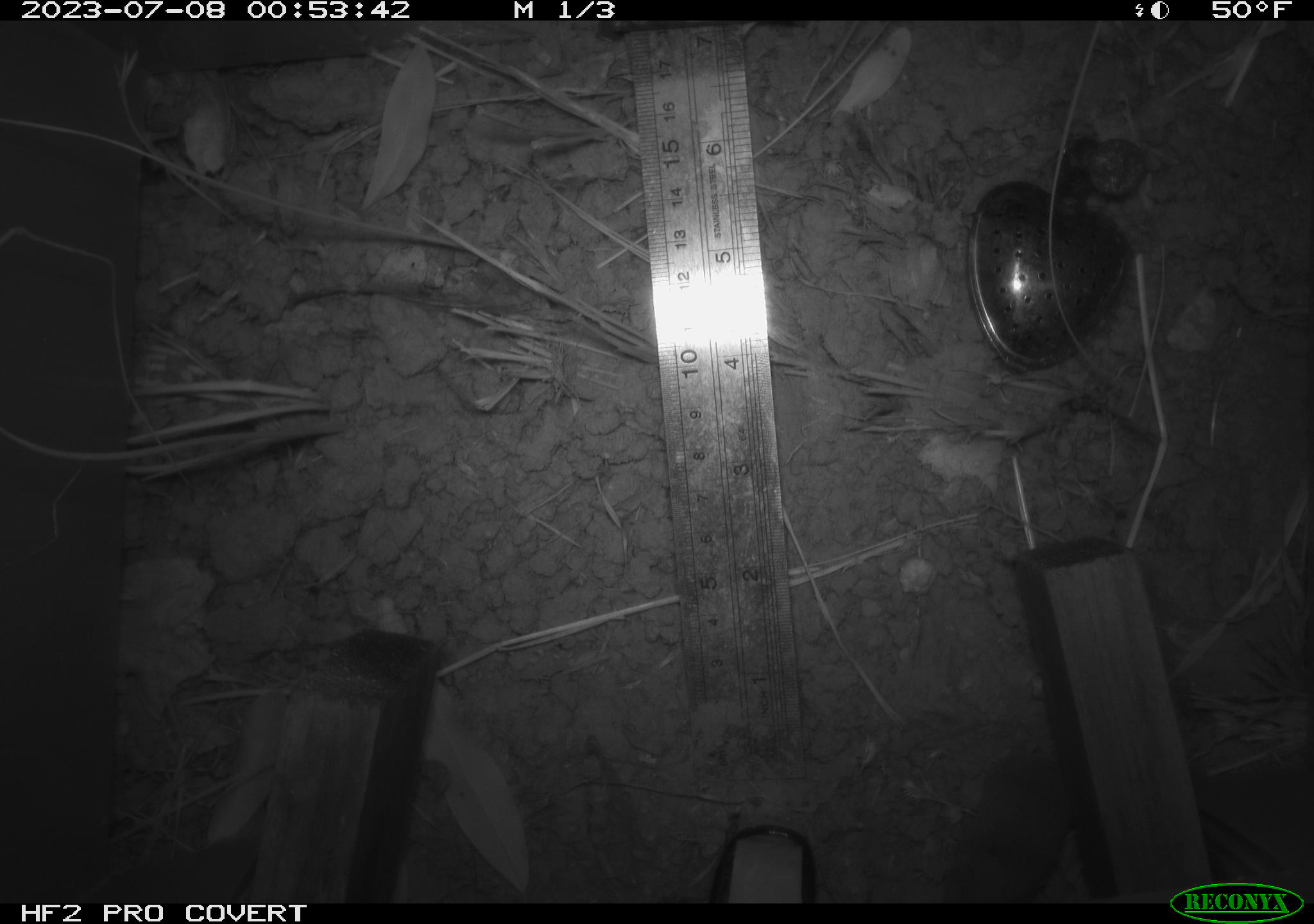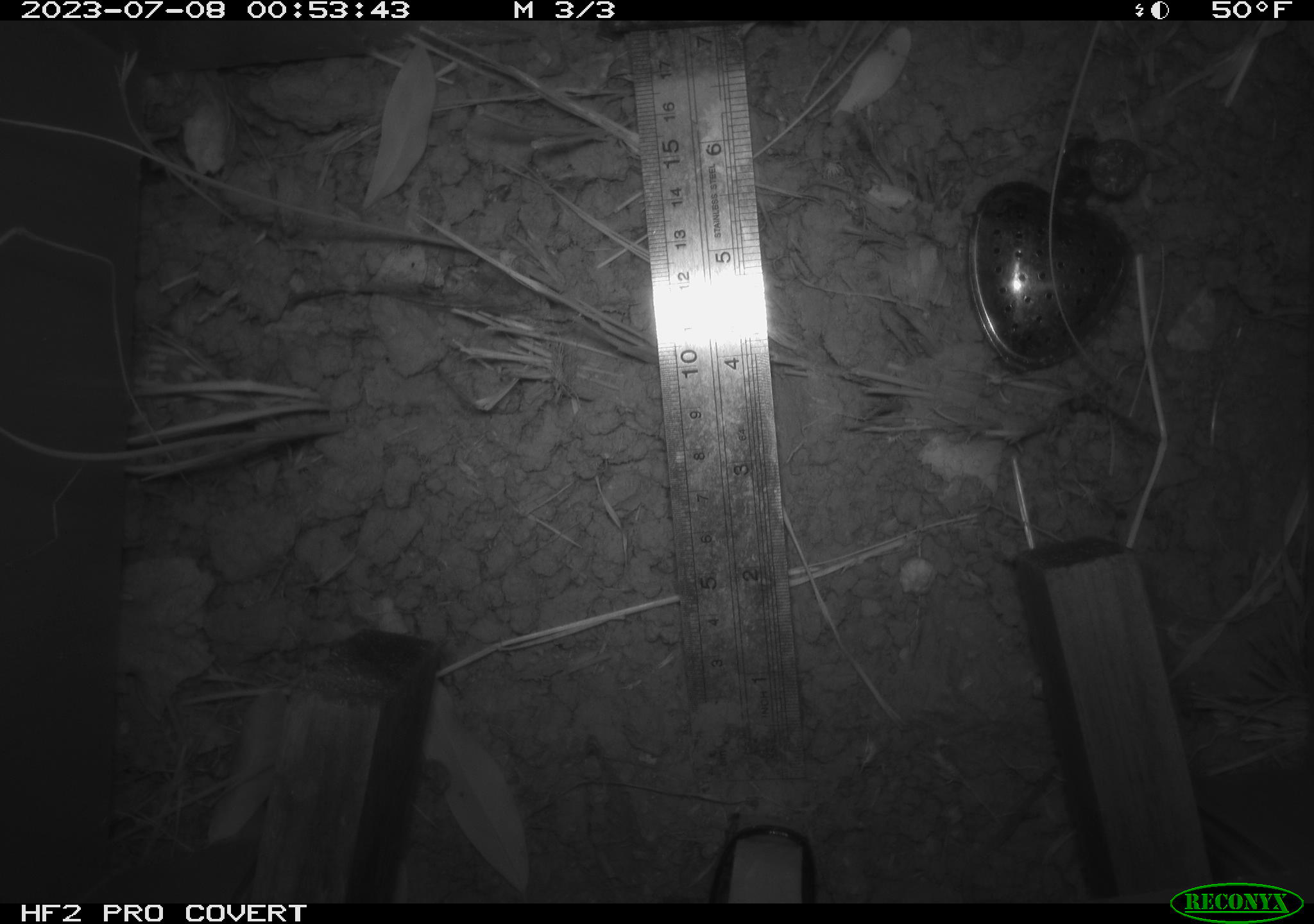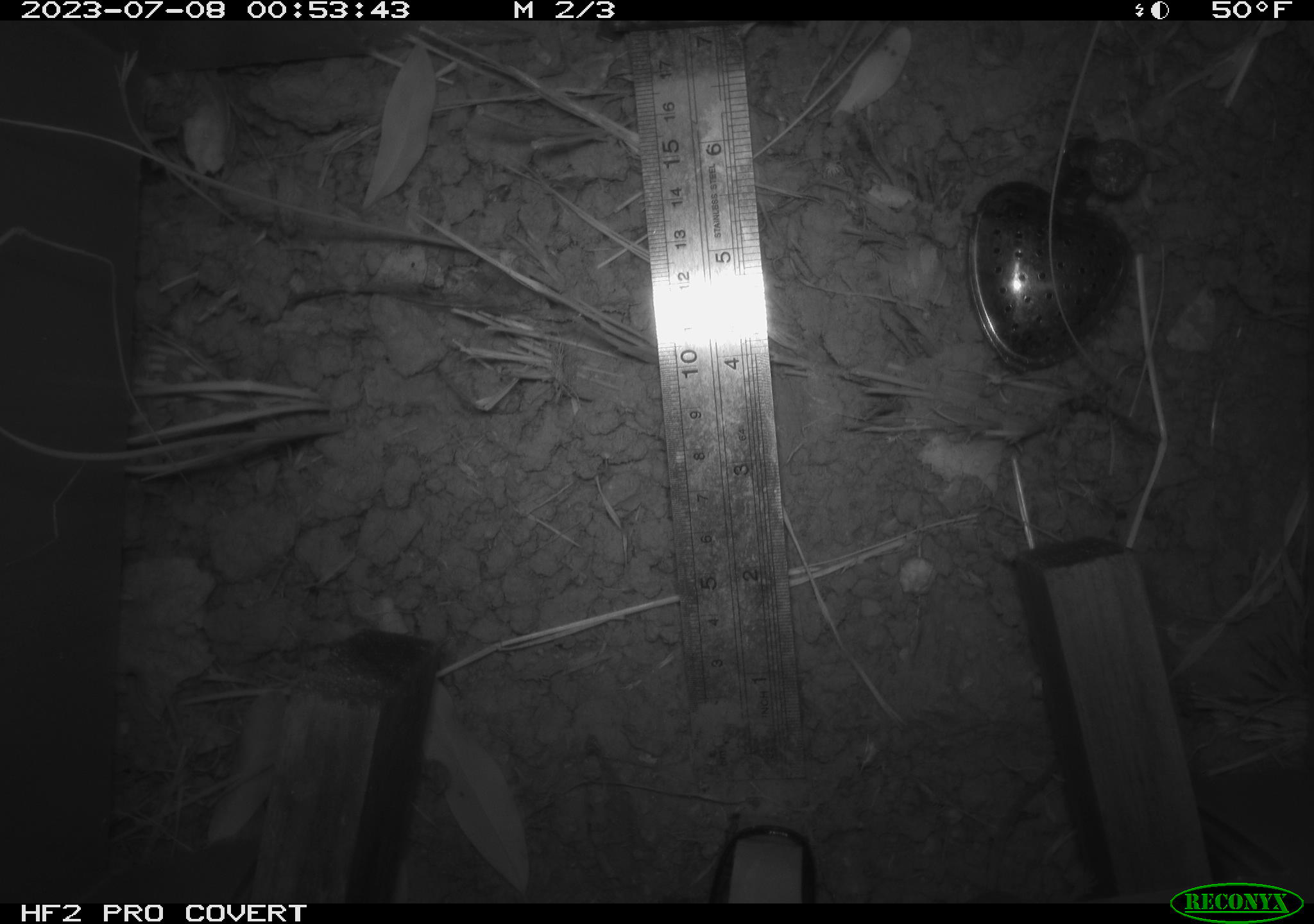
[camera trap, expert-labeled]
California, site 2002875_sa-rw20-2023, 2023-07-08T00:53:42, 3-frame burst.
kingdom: Animalia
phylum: Chordata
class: Mammalia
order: Rodentia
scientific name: Rodentia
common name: rodent